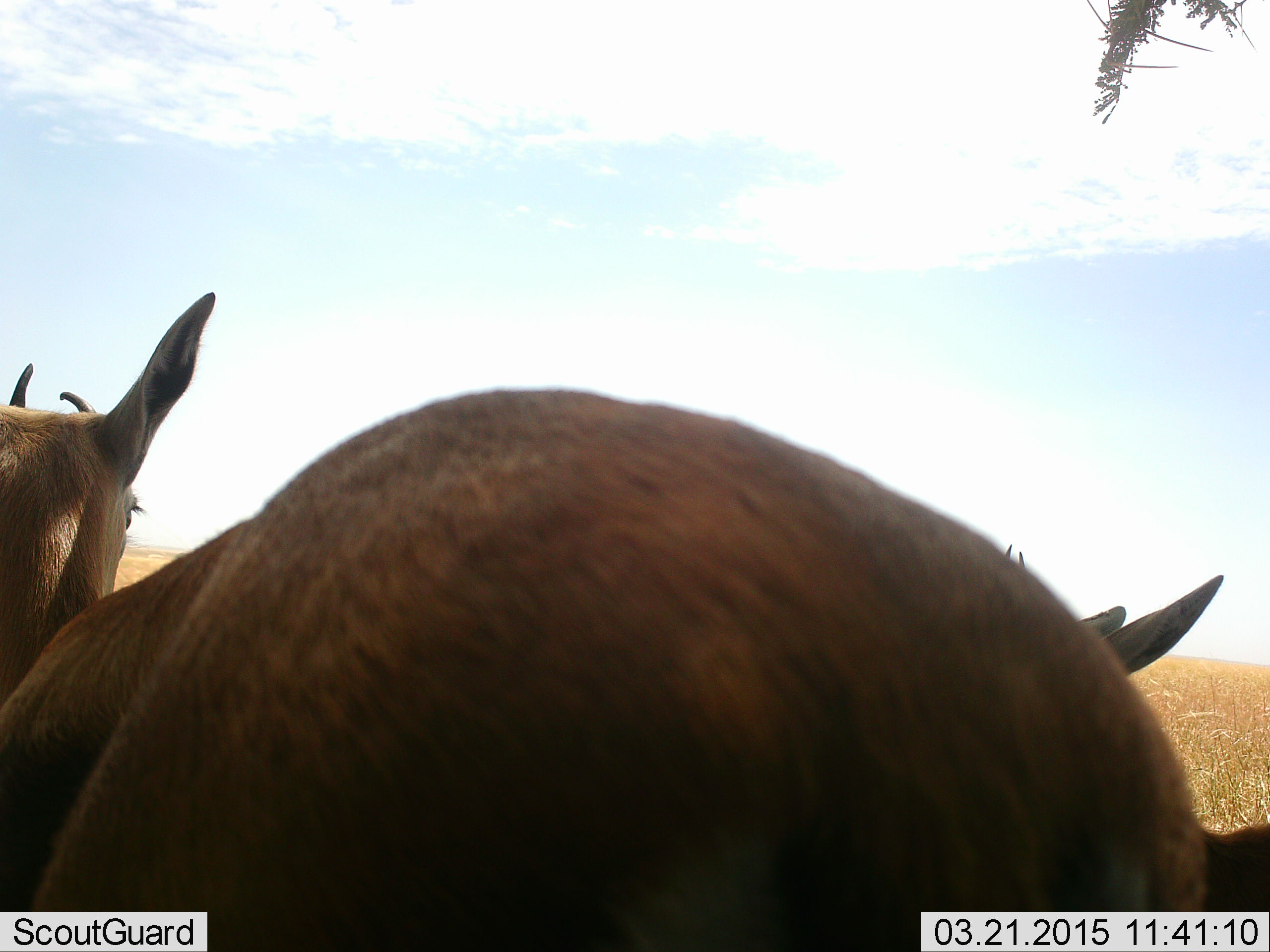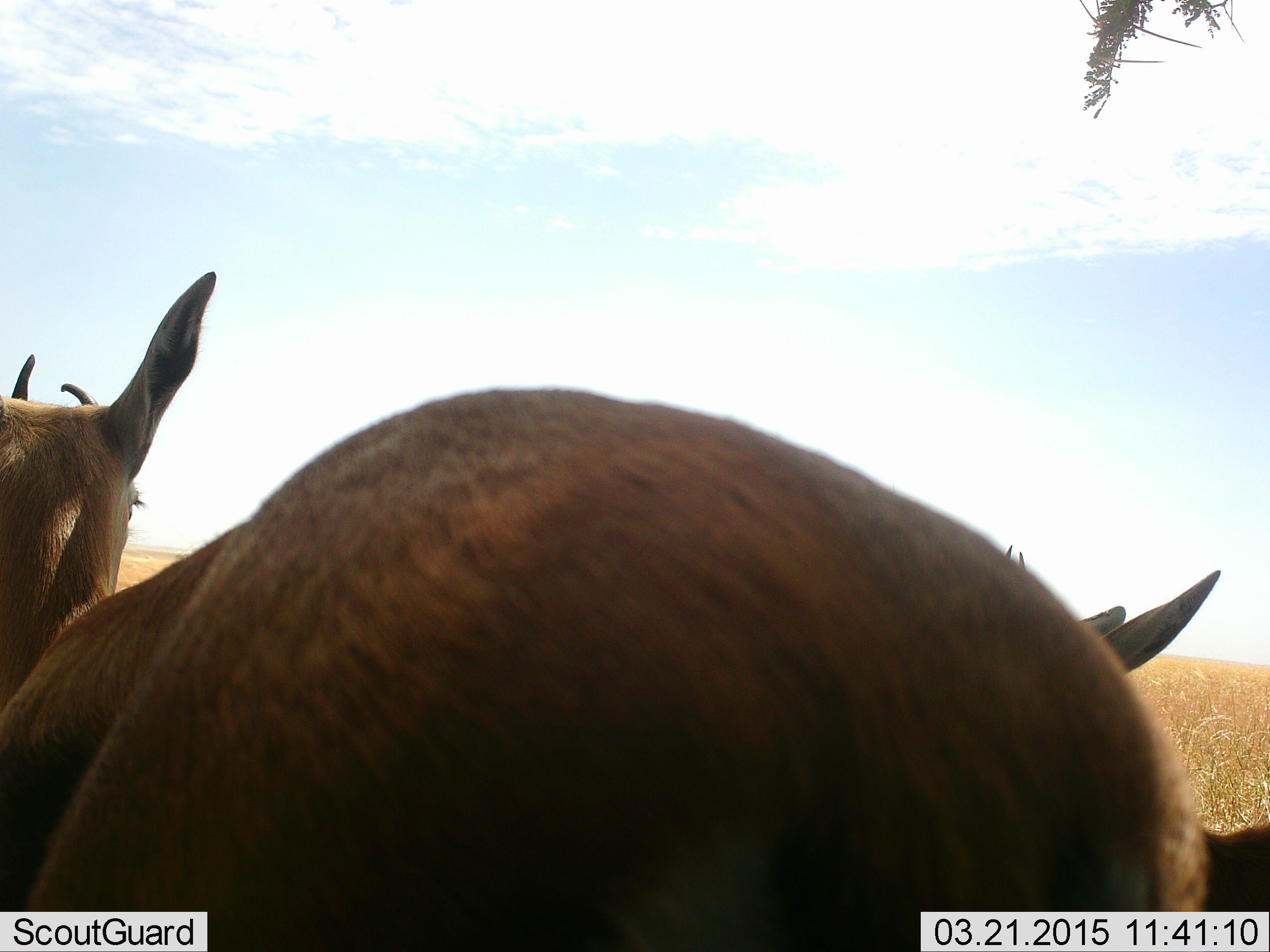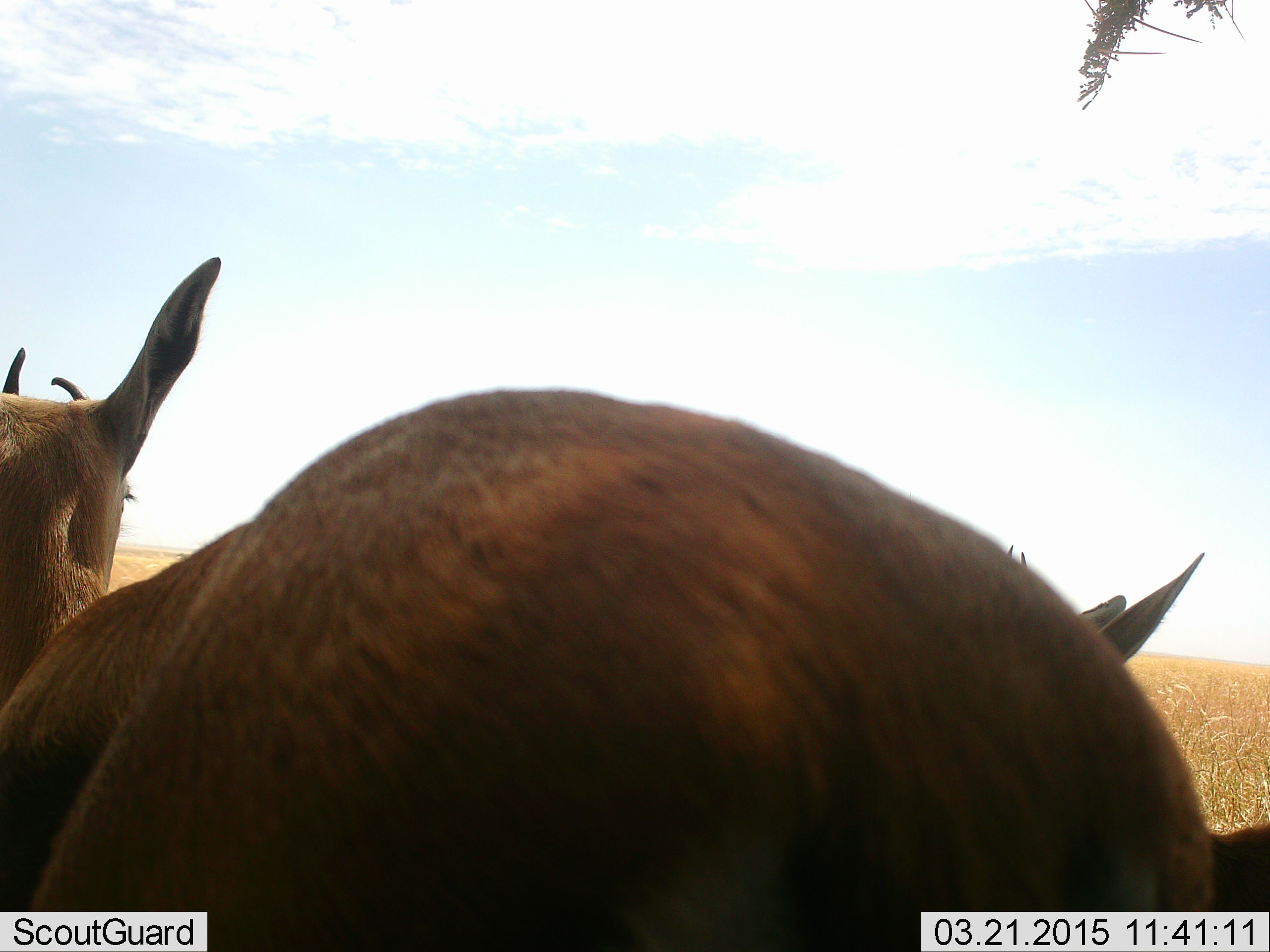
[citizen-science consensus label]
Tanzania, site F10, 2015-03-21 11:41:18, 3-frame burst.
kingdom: Animalia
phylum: Chordata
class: Mammalia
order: Artiodactyla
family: Bovidae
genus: Eudorcas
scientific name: Eudorcas thomsonii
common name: thomson's gazelle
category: gazellethomsons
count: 2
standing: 67%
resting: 33%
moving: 11%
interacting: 0%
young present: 0%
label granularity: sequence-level